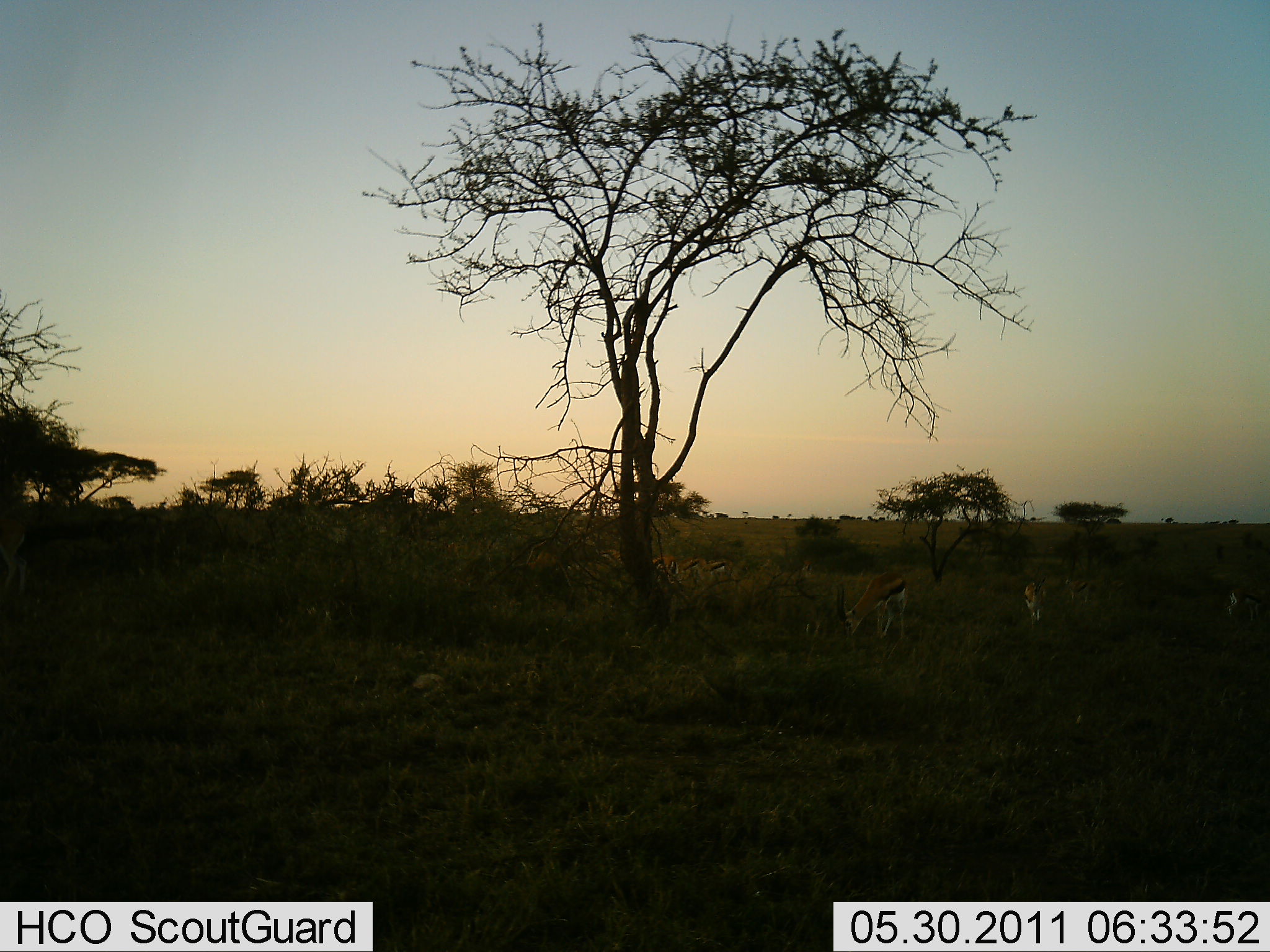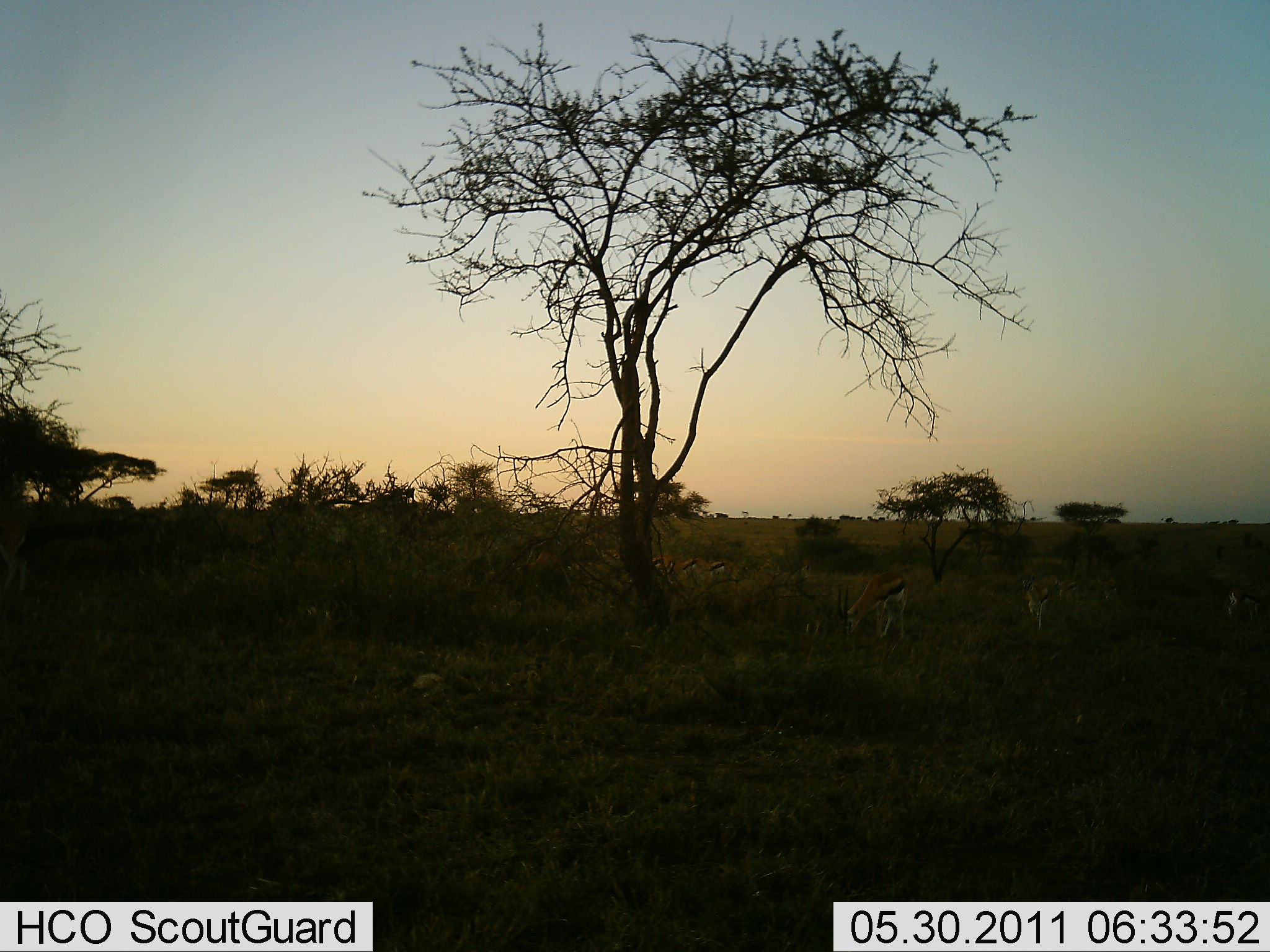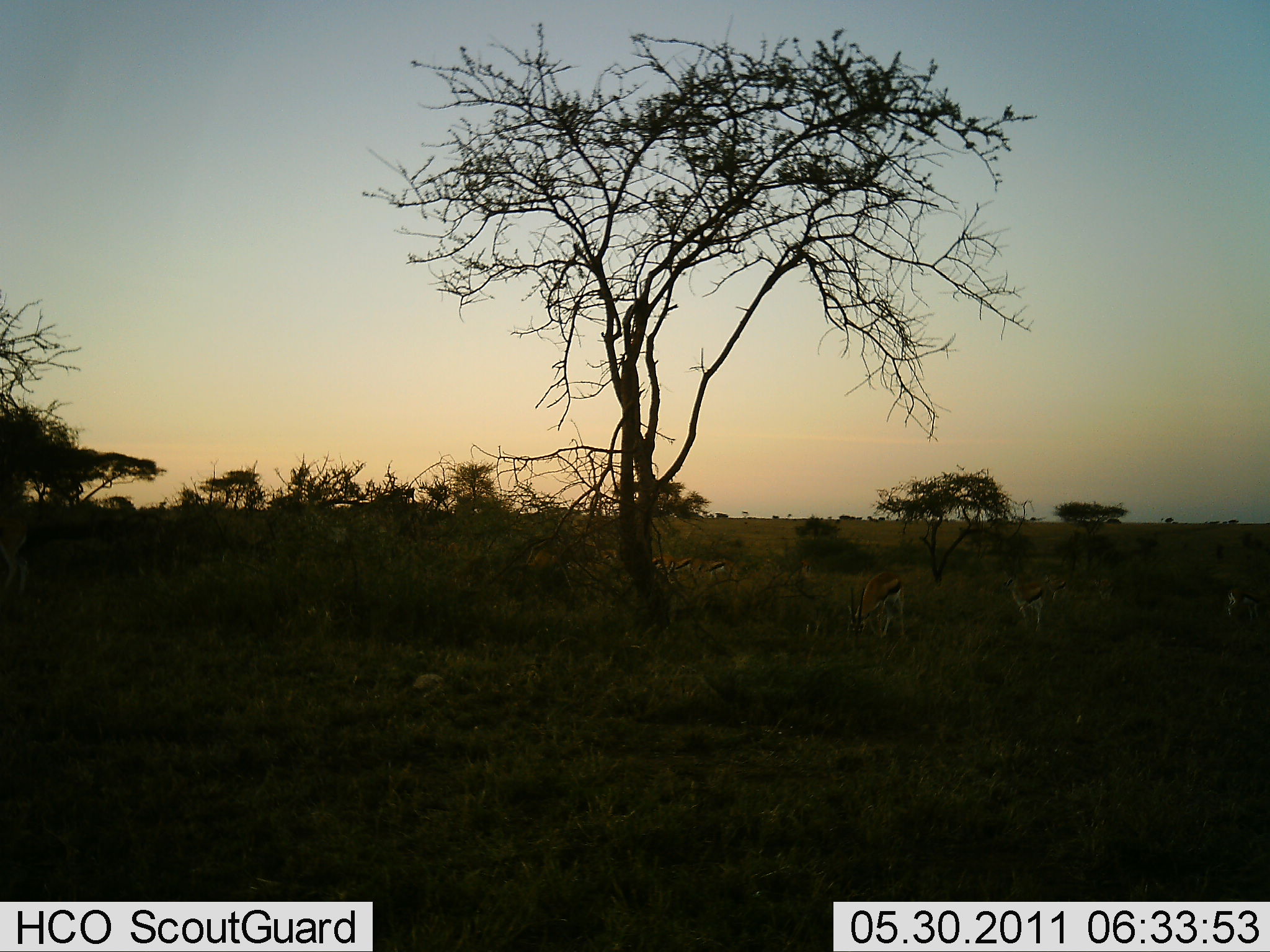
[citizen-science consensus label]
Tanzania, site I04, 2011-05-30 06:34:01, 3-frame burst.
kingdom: Animalia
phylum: Chordata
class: Mammalia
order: Artiodactyla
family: Bovidae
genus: Eudorcas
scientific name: Eudorcas thomsonii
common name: thomson's gazelle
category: gazellethomsons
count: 6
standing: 60%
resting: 0%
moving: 20%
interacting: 0%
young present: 0%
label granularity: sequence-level